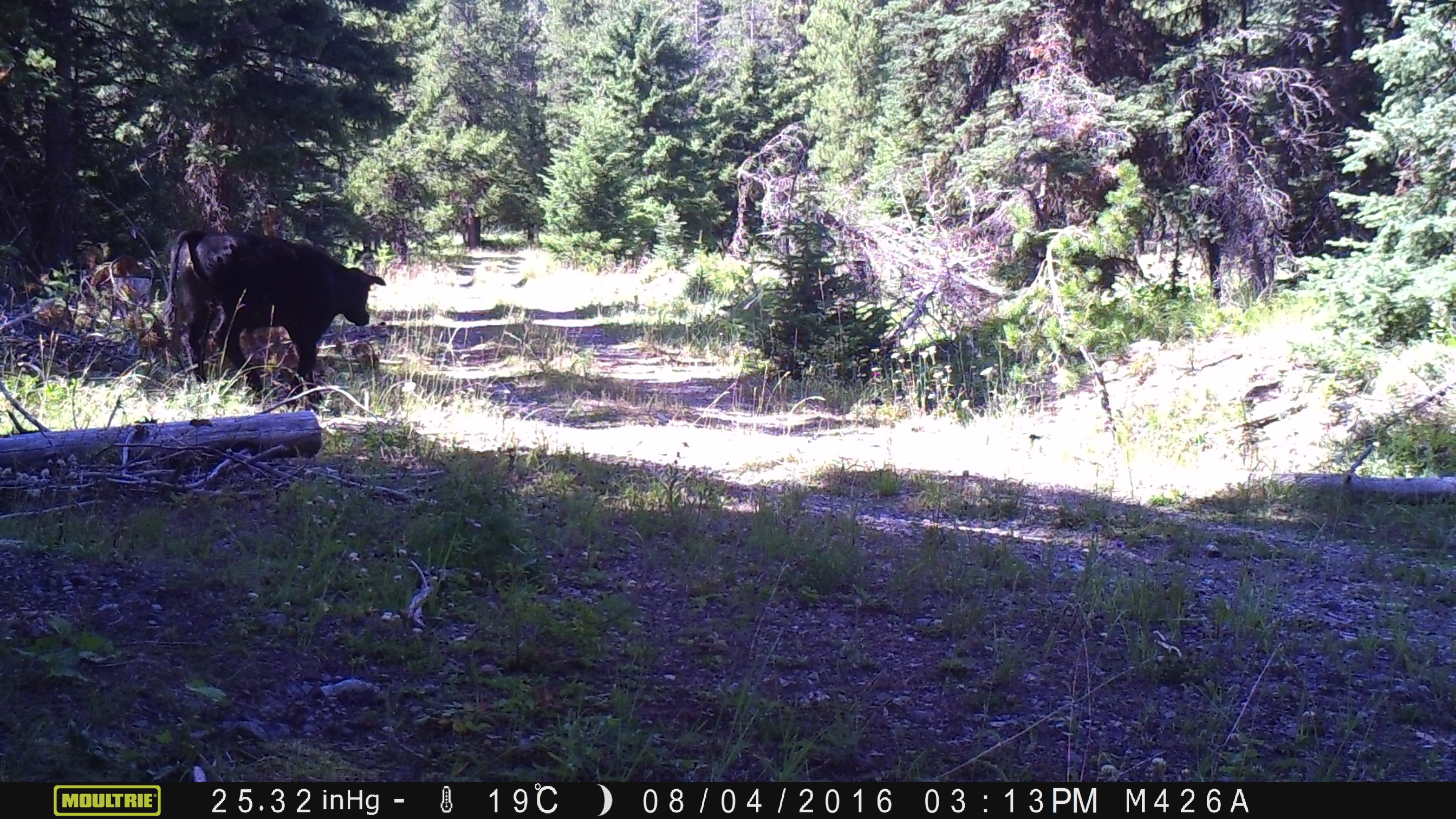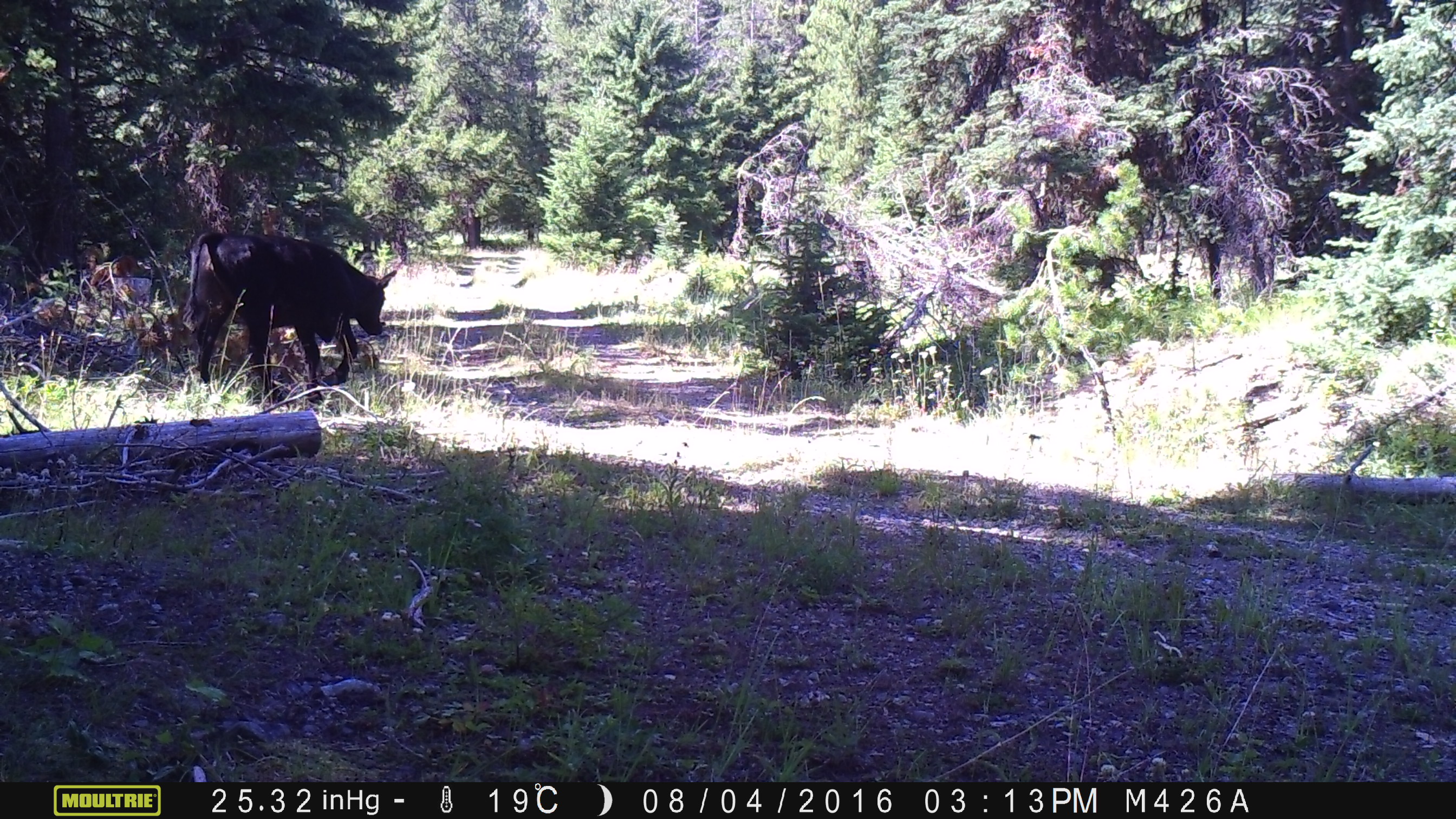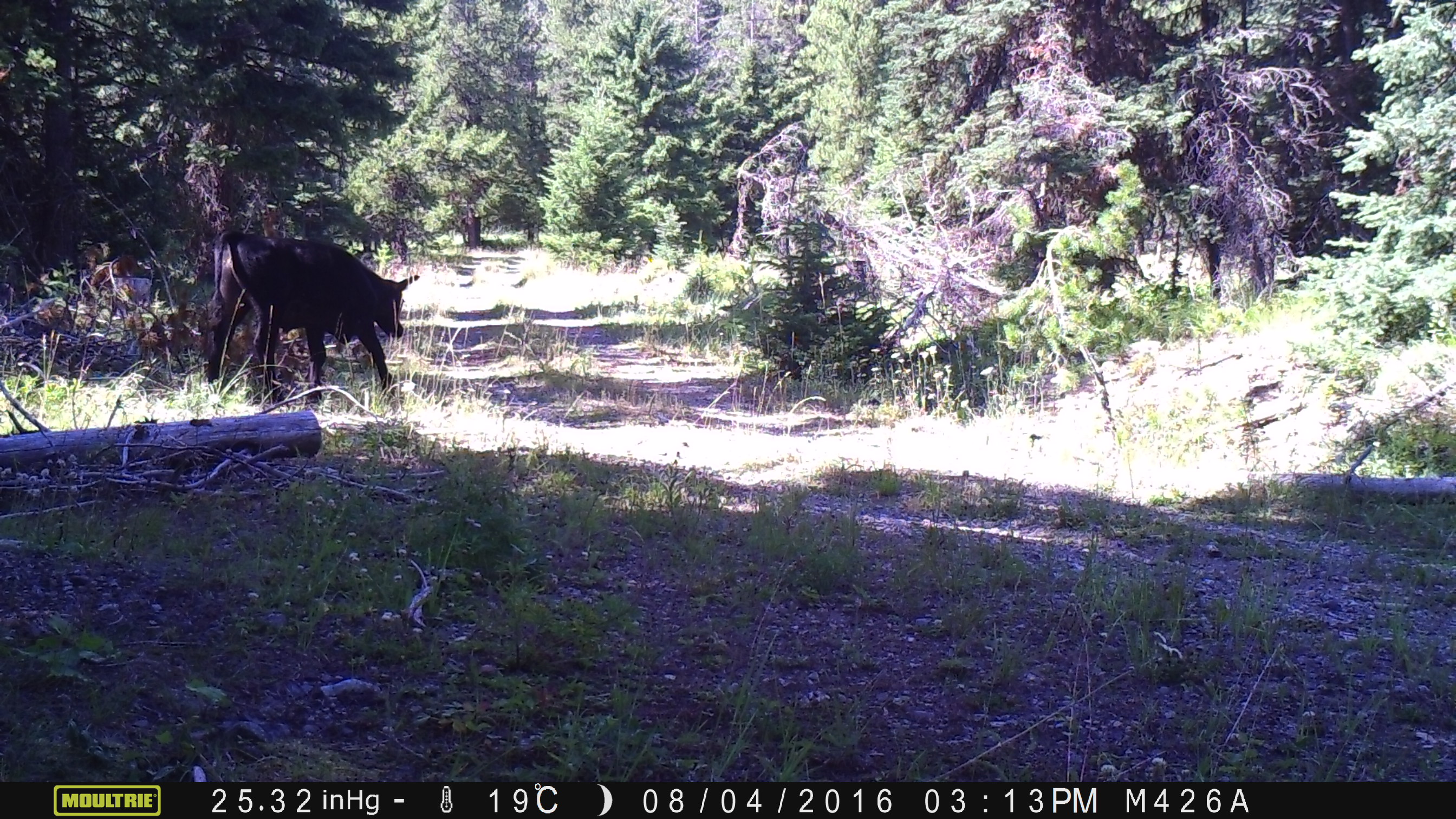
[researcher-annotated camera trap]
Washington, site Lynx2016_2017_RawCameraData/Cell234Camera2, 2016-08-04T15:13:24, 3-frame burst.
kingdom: Animalia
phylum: Chordata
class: Mammalia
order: Artiodactyla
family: Bovidae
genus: Bos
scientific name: Bos taurus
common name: domestic cattle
Domestic cattle (Bos taurus). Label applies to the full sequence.